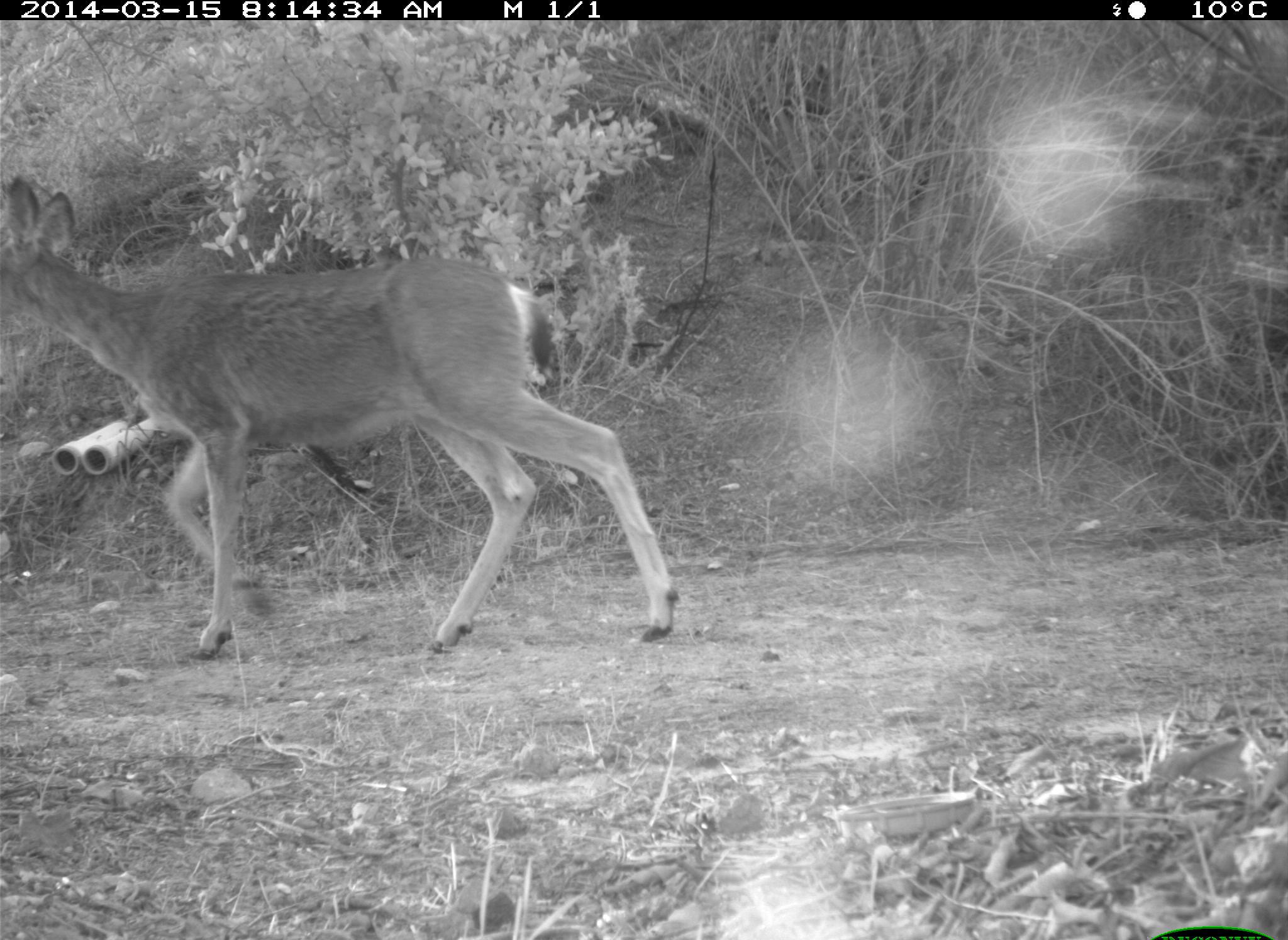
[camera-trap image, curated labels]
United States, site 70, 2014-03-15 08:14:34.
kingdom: Animalia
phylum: Chordata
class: Mammalia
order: Artiodactyla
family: Cervidae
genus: Odocoileus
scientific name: Odocoileus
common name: deer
Deer (Odocoileus).